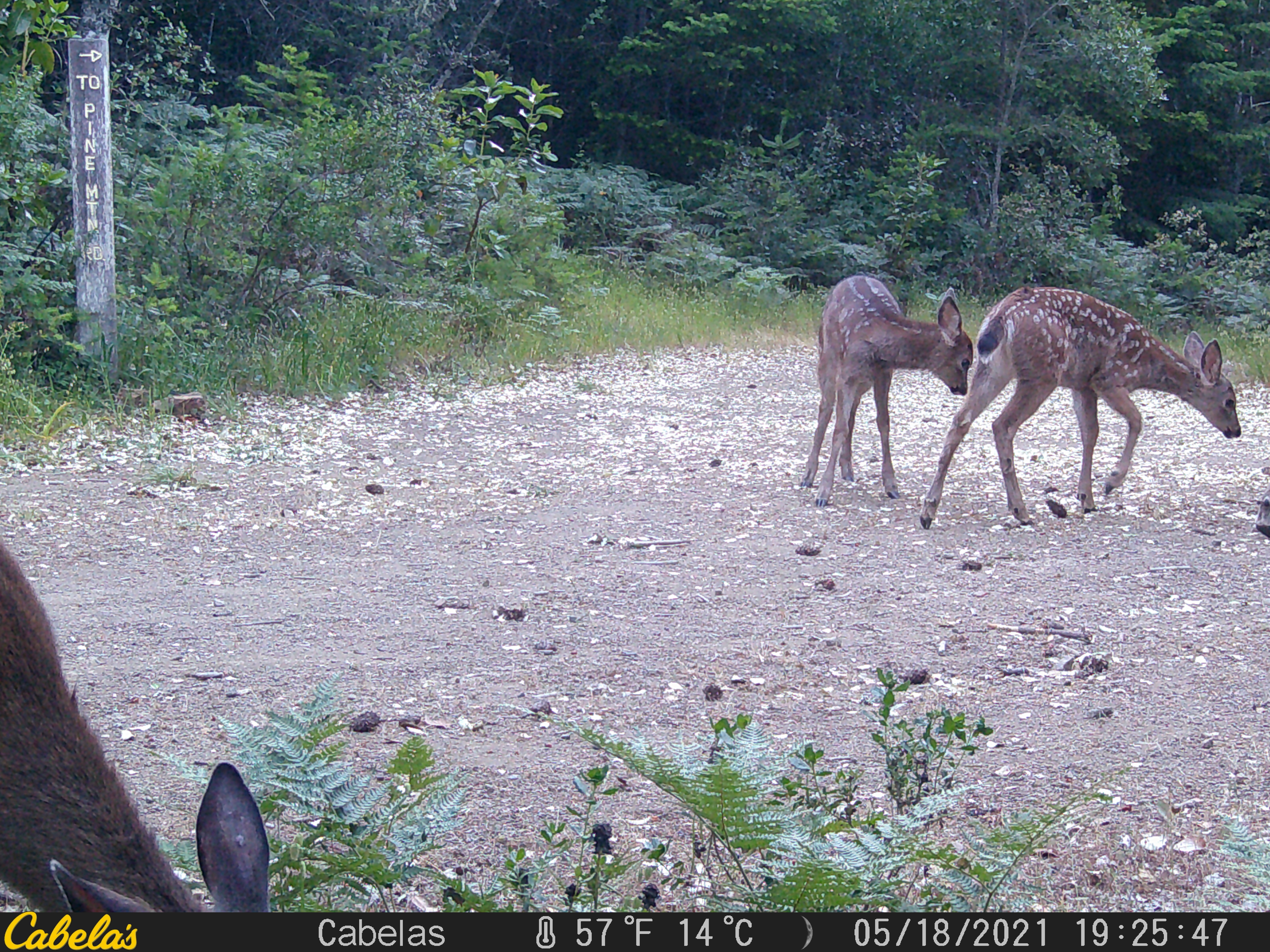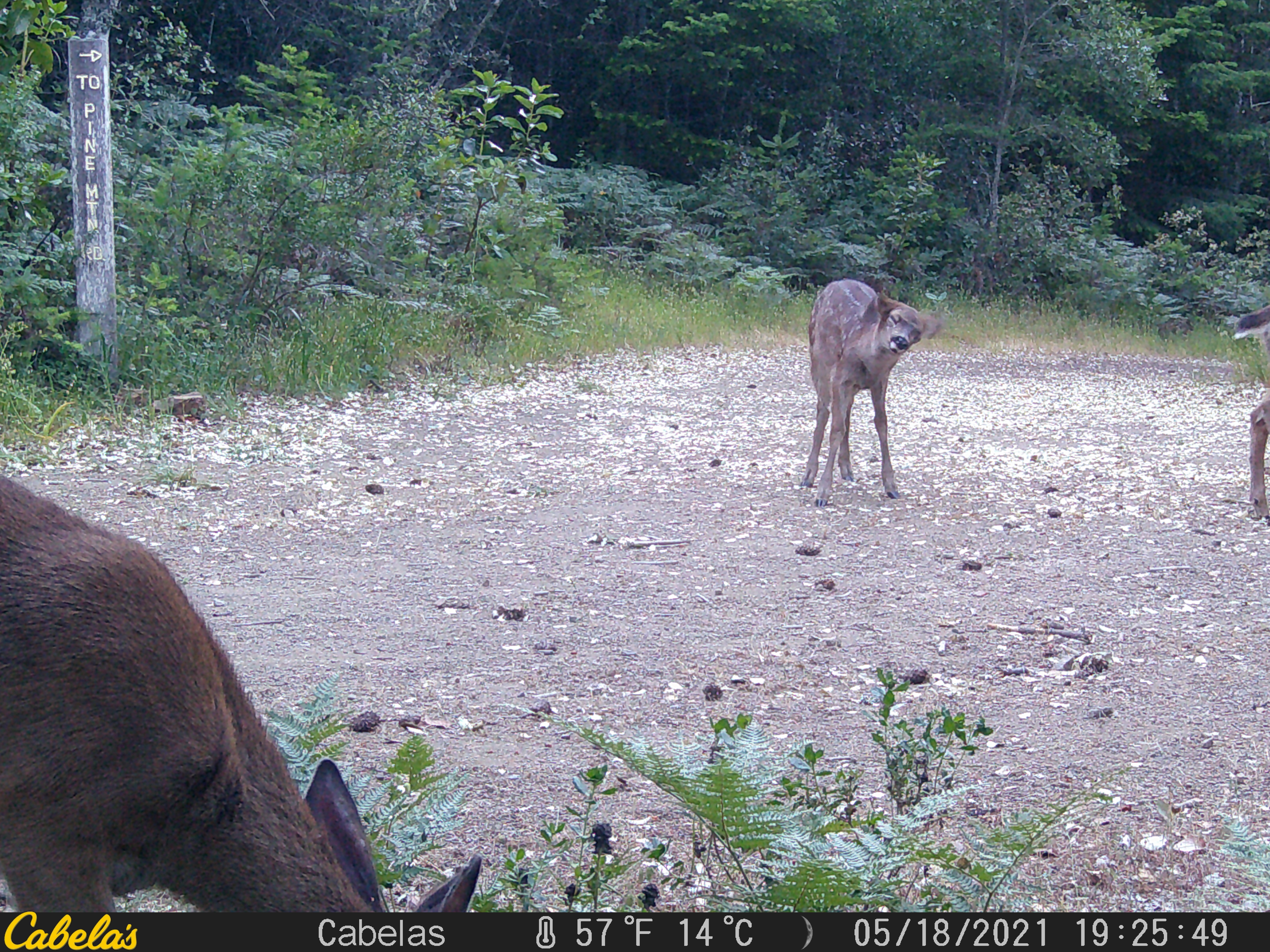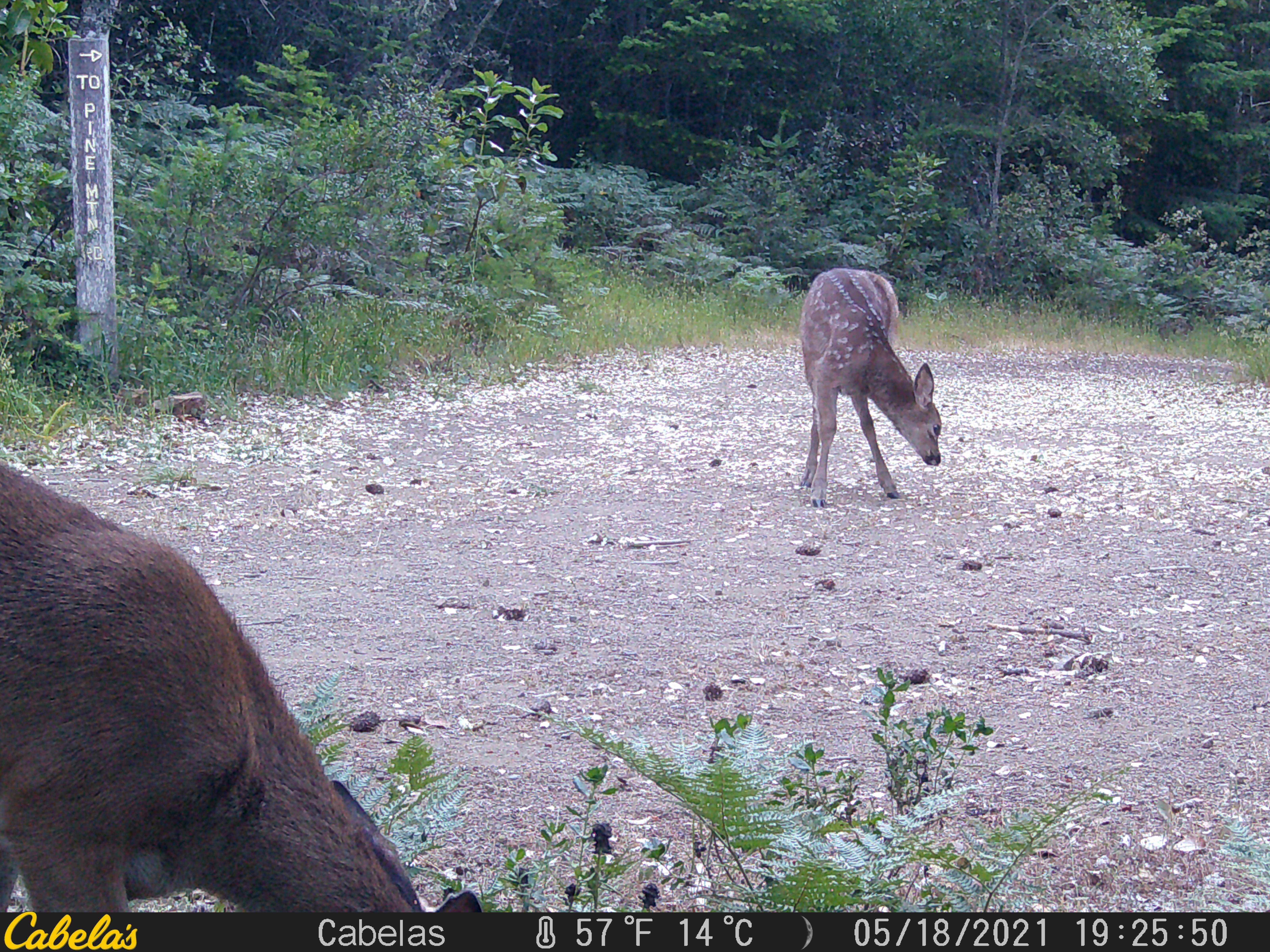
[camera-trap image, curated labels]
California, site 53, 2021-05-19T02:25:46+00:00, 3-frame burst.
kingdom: Animalia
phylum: Chordata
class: Mammalia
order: Artiodactyla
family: Cervidae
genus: Odocoileus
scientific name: Odocoileus hemionus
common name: mule deer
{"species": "mule deer (Odocoileus hemionus)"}